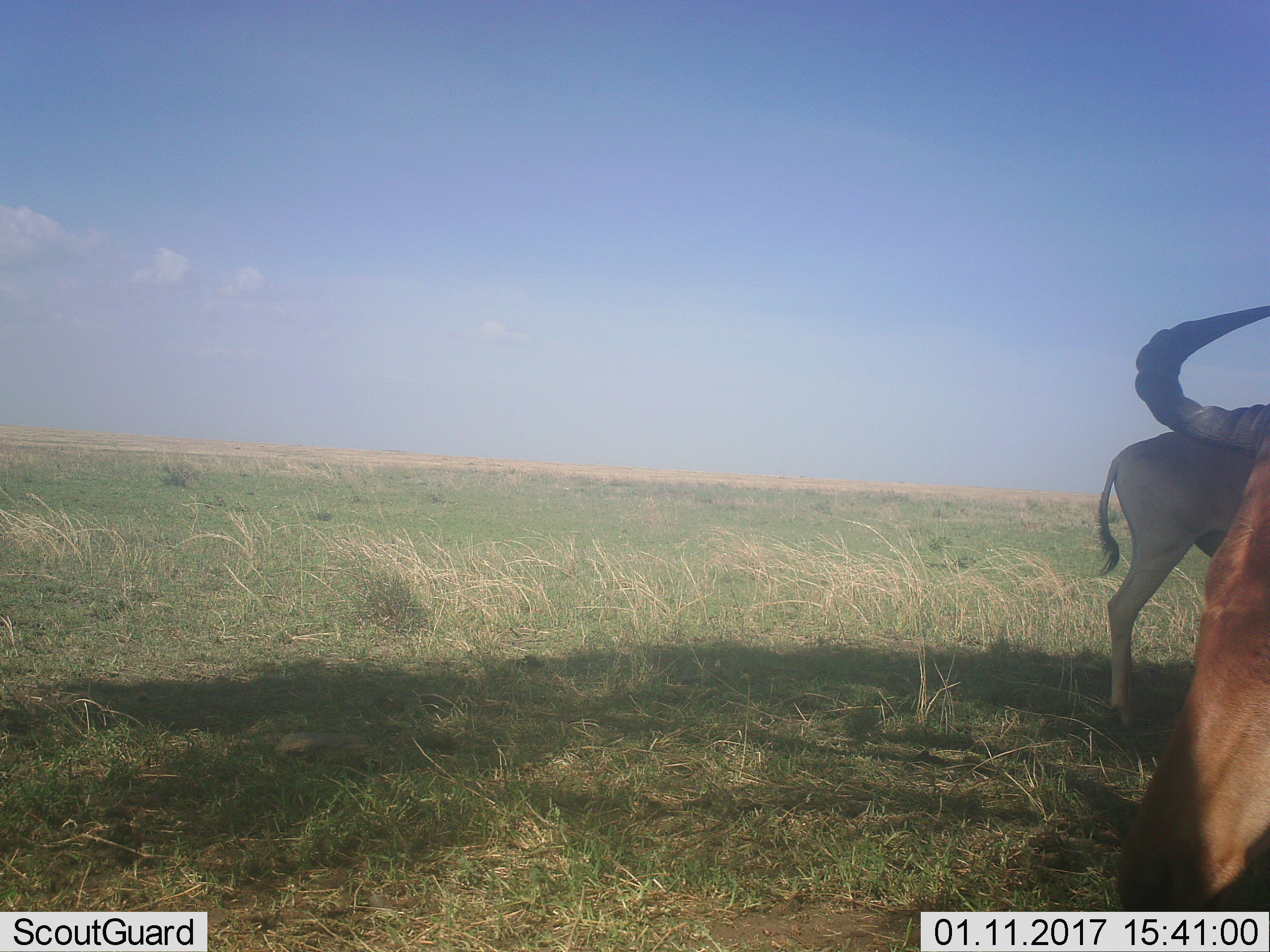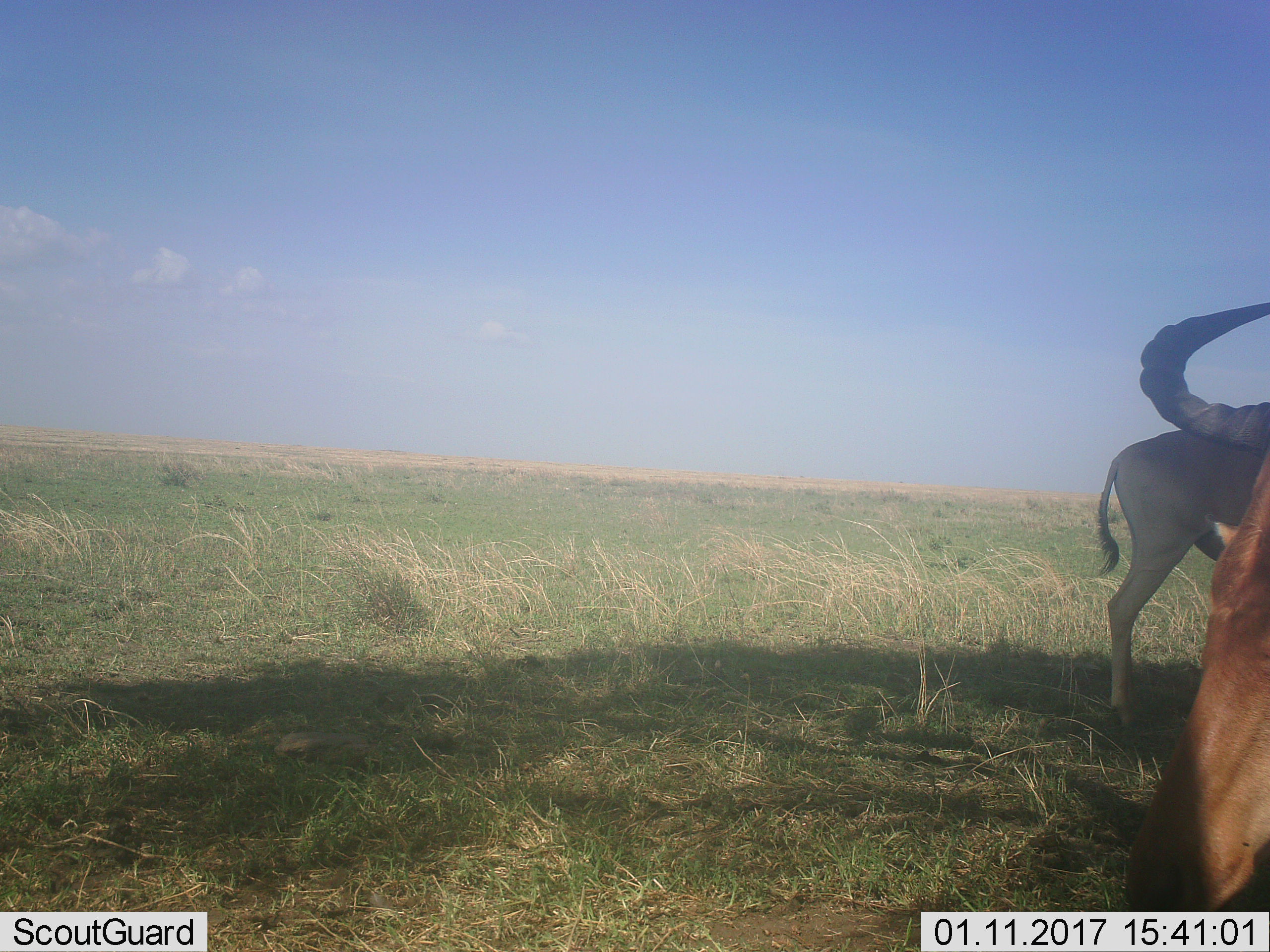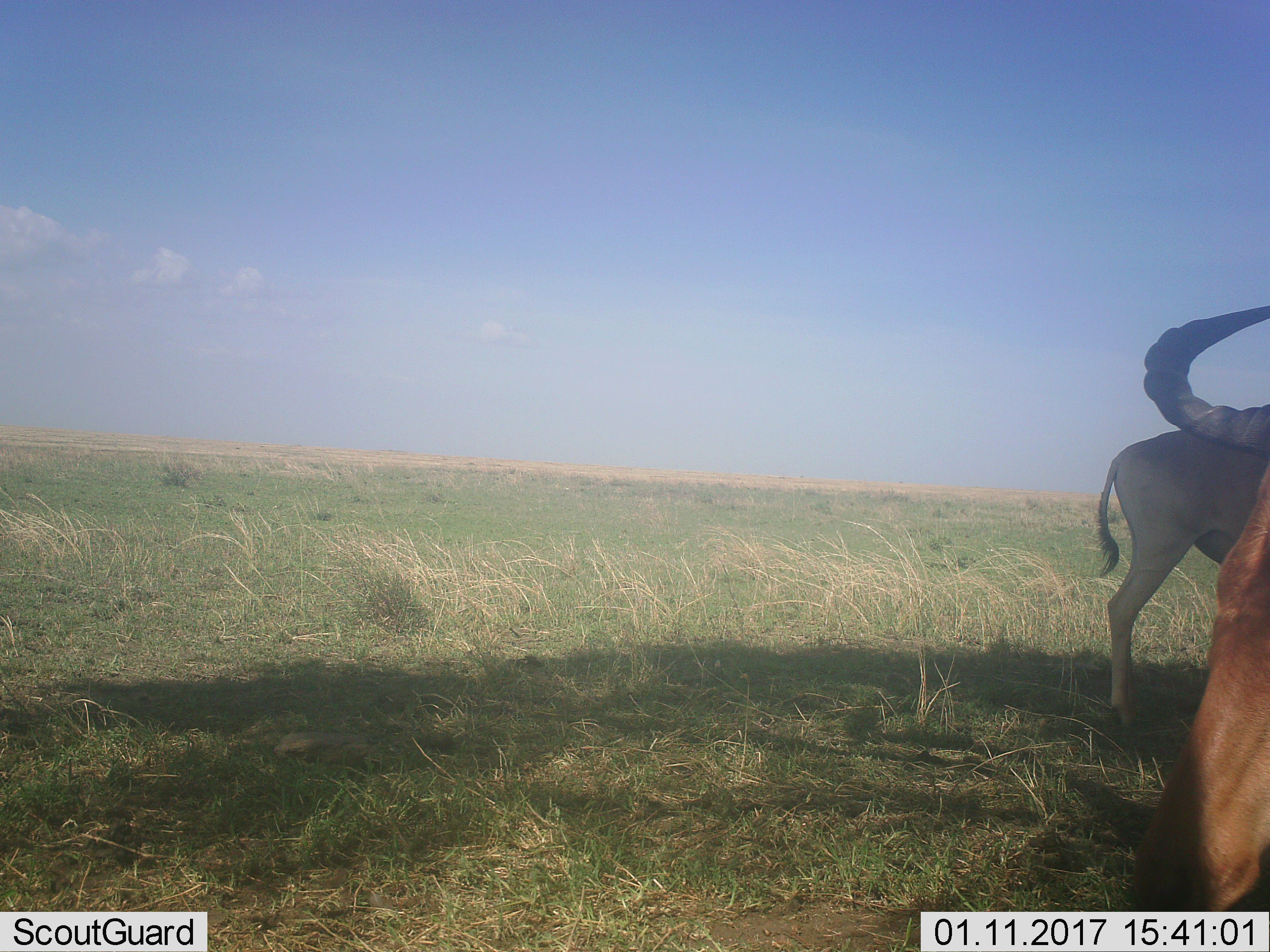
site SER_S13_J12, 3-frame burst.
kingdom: Animalia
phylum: Chordata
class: Mammalia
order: Artiodactyla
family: Bovidae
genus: Alcelaphus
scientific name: Alcelaphus buselaphus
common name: hartebeest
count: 2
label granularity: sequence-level